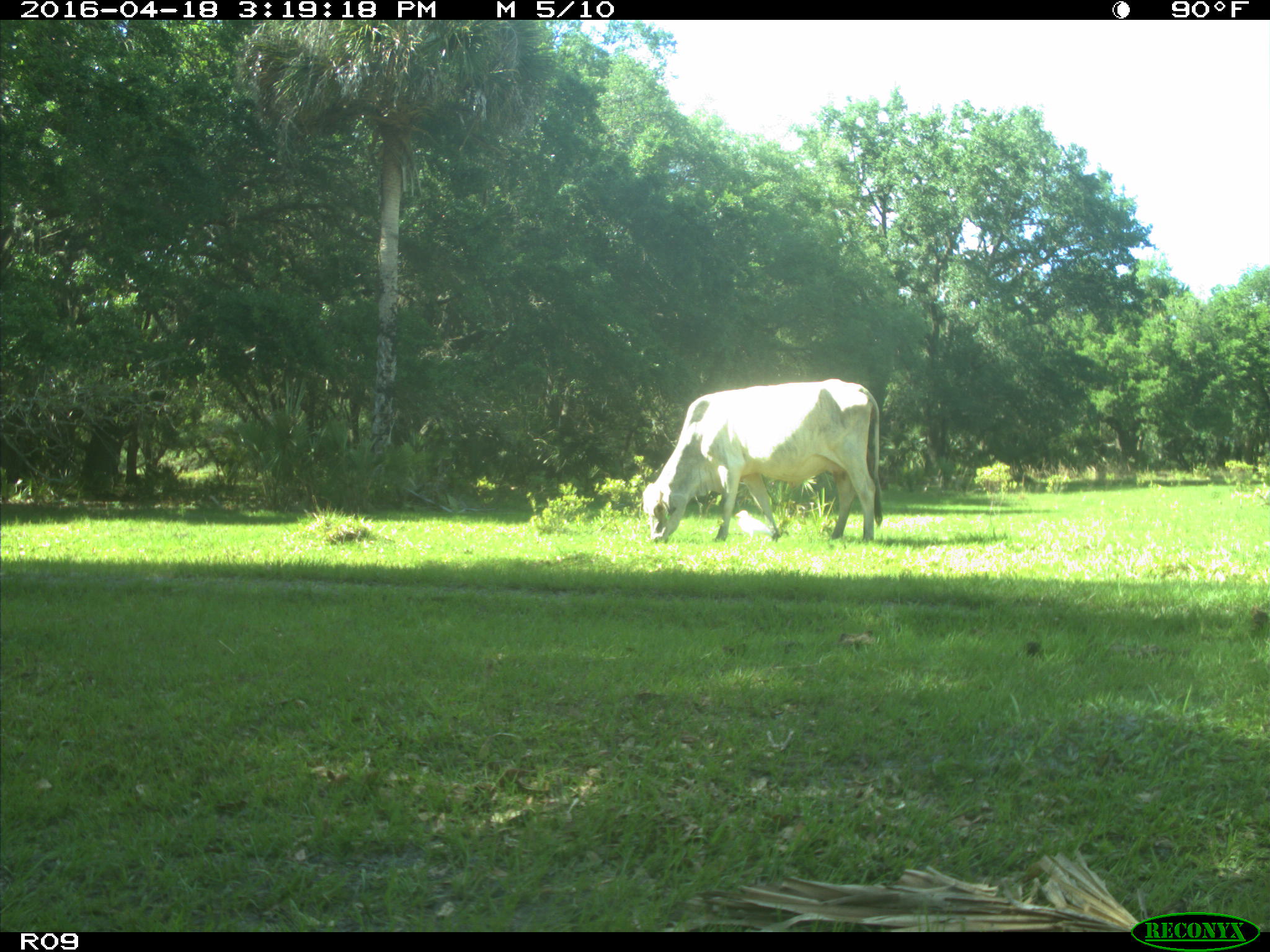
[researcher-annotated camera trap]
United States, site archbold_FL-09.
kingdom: Animalia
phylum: Chordata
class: Mammalia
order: Artiodactyla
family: Bovidae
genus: Bos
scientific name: Bos taurus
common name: domestic cow